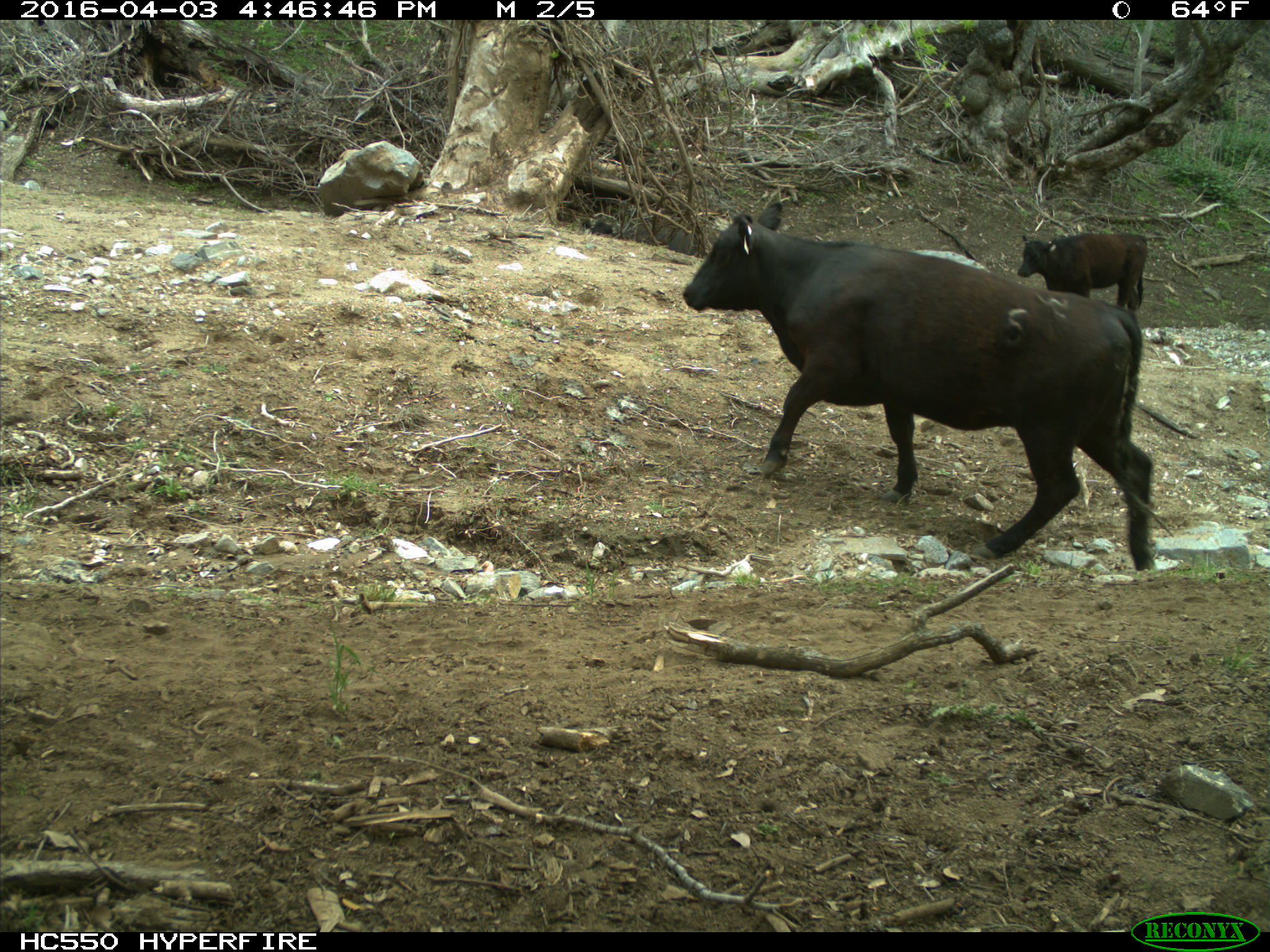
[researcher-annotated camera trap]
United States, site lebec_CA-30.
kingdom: Animalia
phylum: Chordata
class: Mammalia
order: Artiodactyla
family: Bovidae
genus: Bos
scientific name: Bos taurus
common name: domestic cow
Bos taurus (domestic cow).